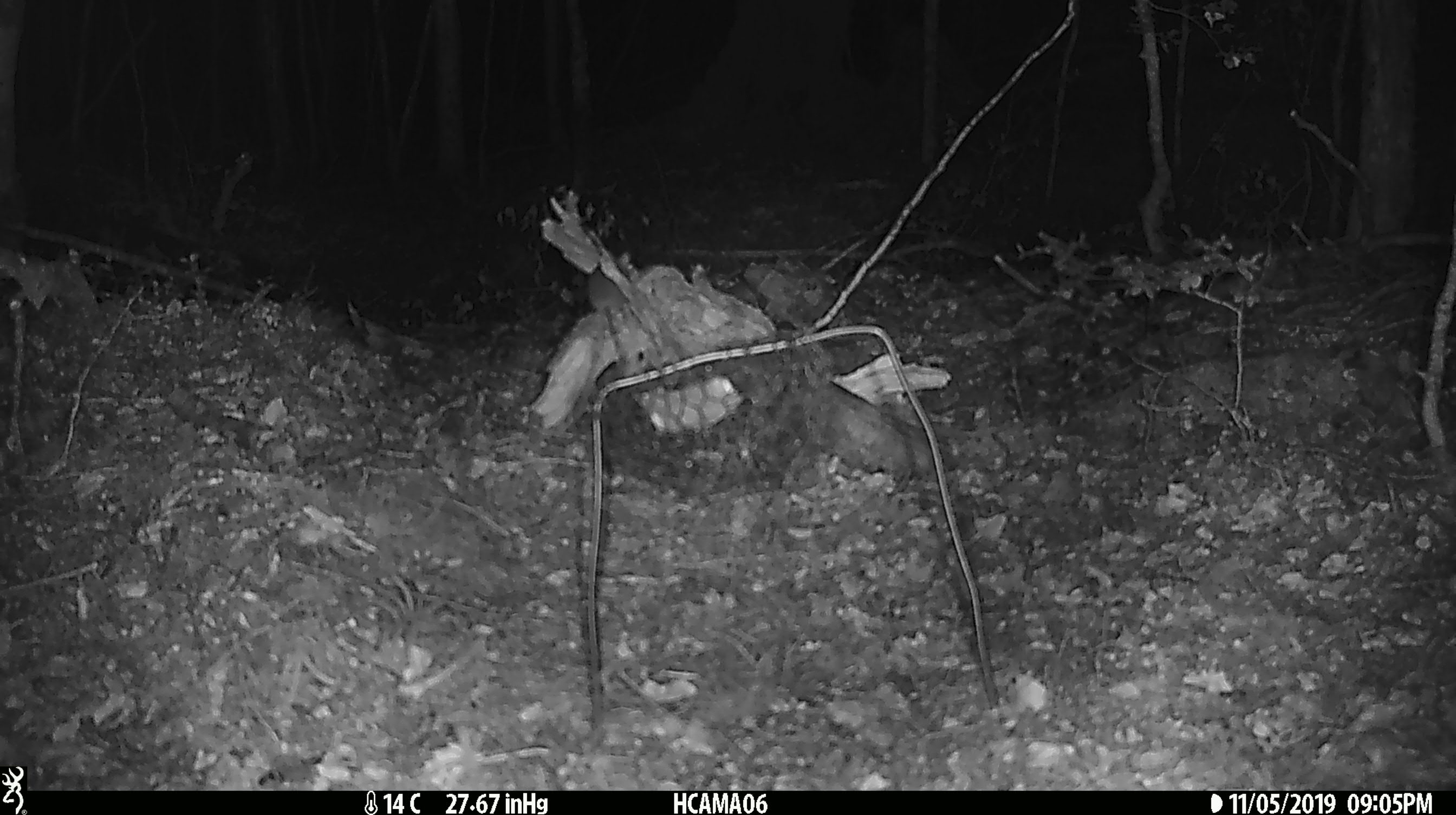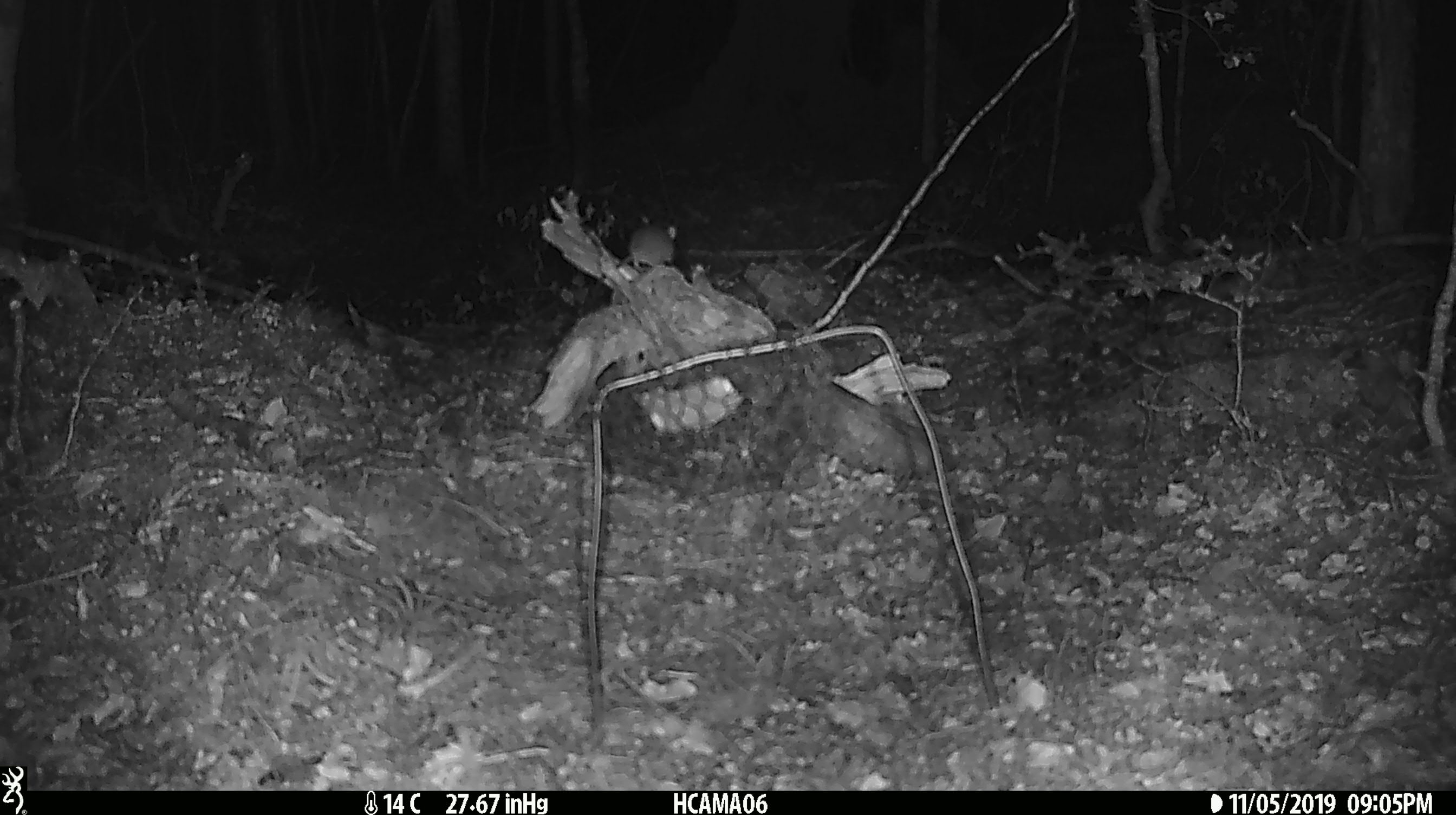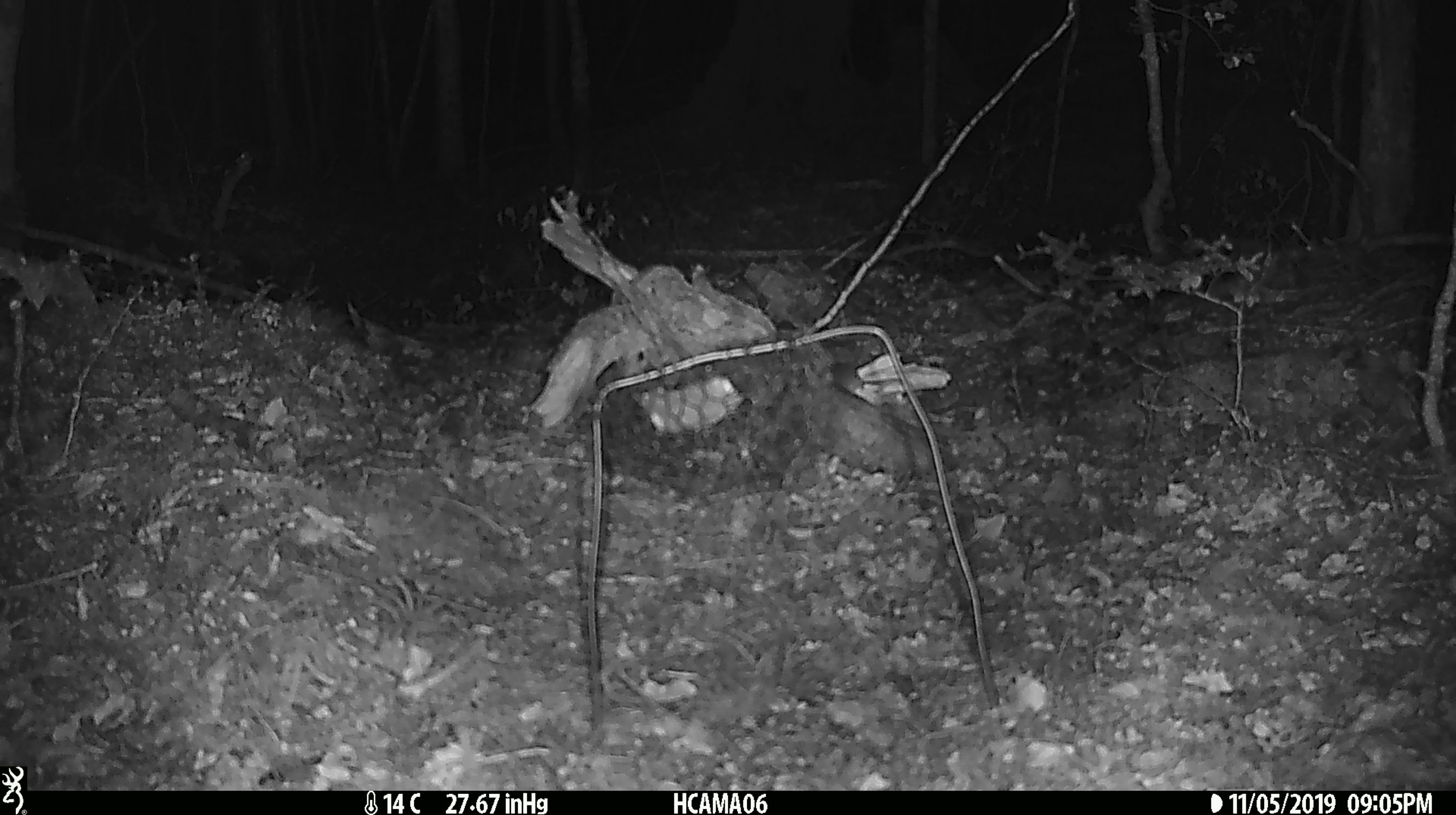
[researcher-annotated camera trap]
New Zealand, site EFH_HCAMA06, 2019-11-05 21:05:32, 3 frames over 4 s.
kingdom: Animalia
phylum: Chordata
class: Mammalia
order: Rodentia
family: Muridae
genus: Mus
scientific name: Mus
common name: mouse